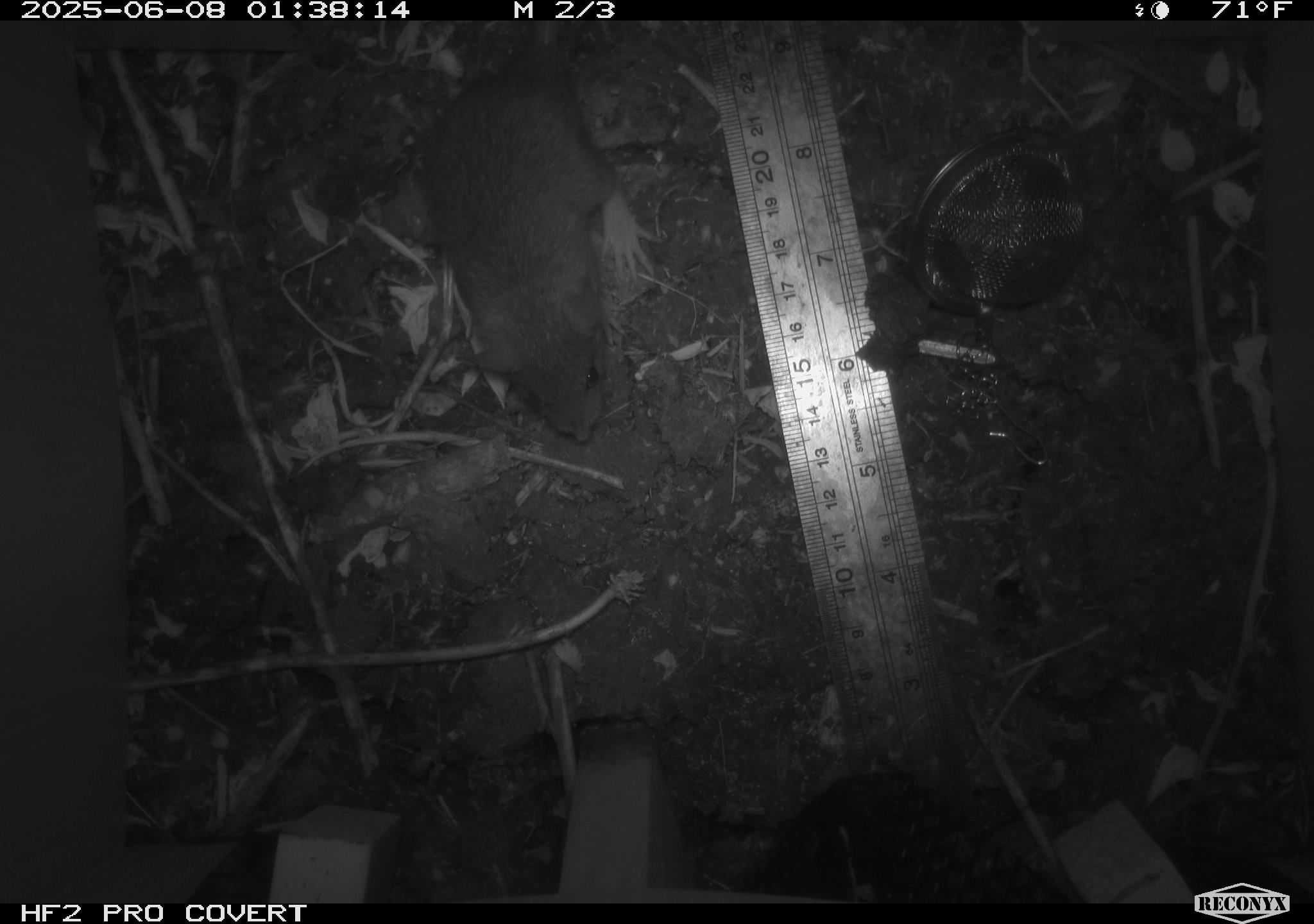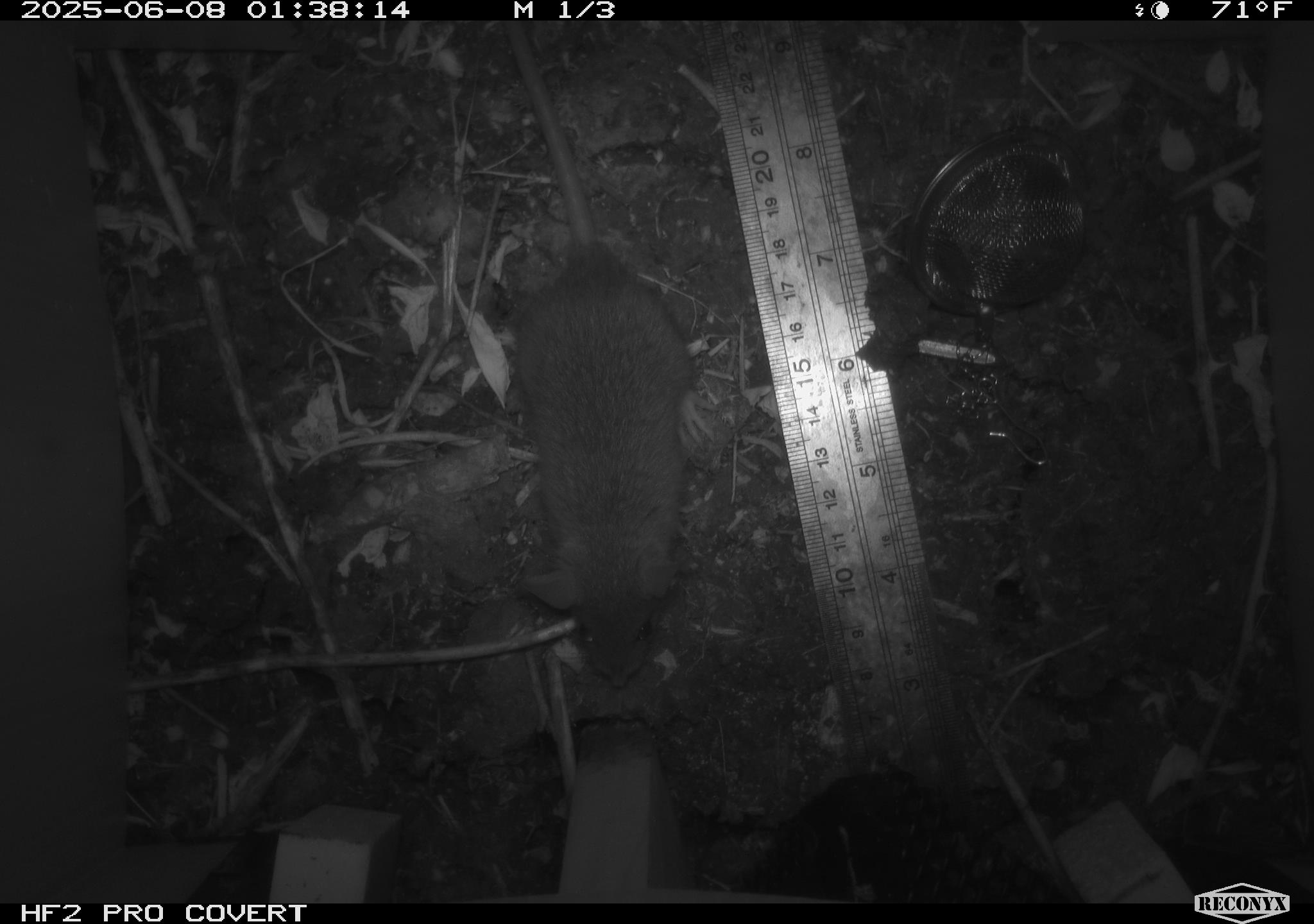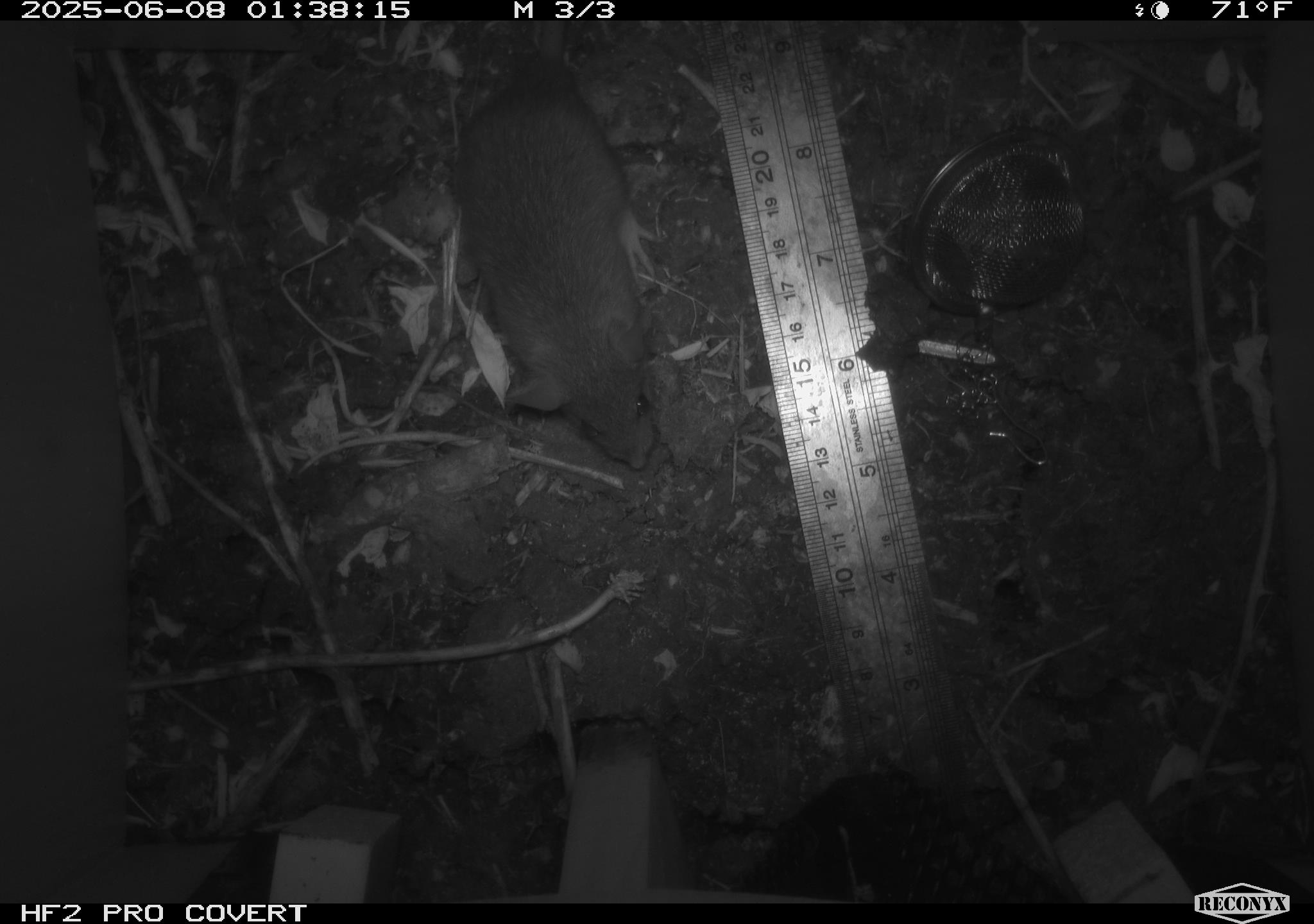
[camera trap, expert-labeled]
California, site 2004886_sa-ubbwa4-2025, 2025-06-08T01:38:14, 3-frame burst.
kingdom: Animalia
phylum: Chordata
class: Mammalia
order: Rodentia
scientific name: Rodentia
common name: rodent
Rodent (Rodentia).